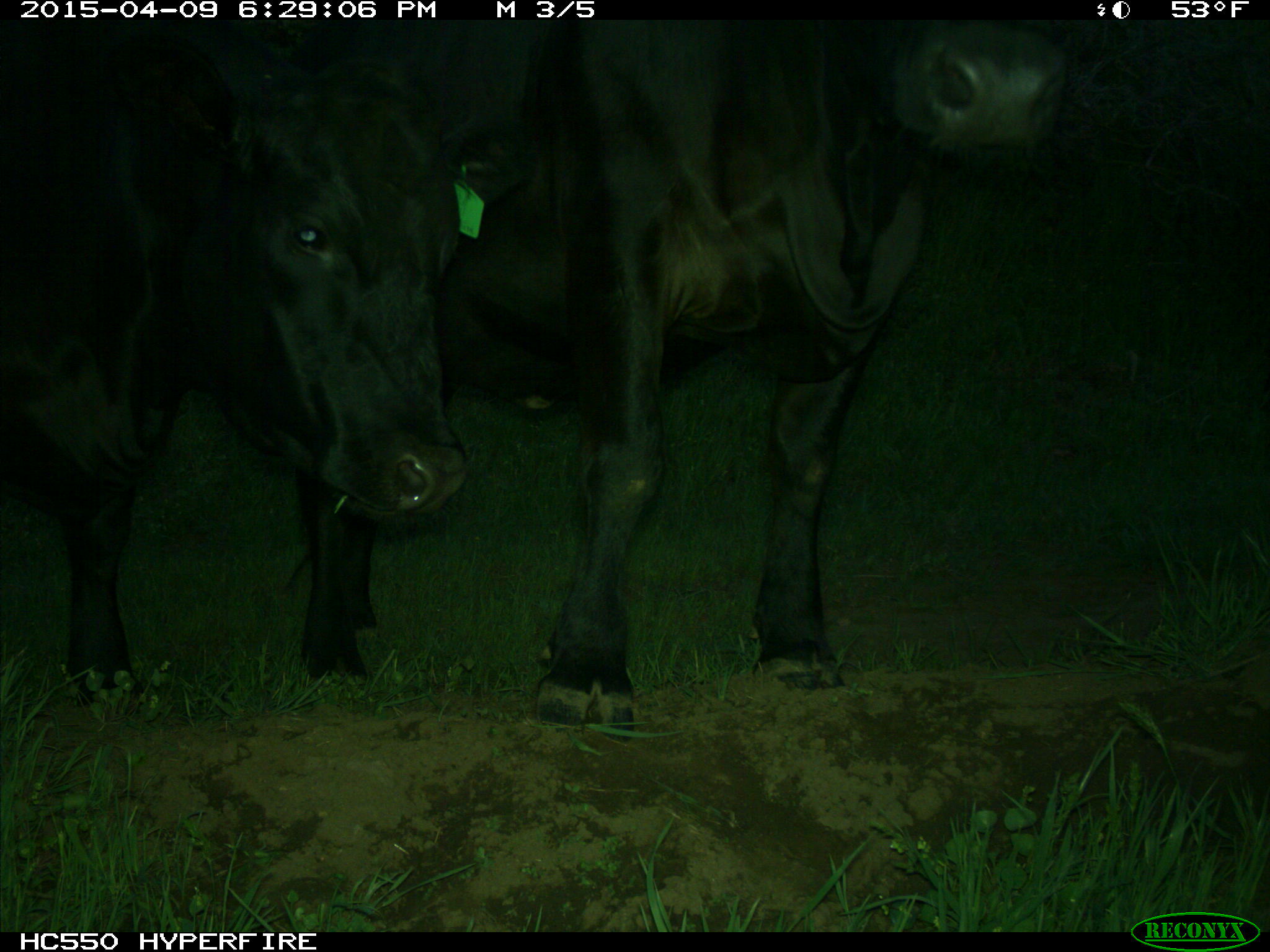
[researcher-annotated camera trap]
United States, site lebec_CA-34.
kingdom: Animalia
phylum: Chordata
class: Mammalia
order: Artiodactyla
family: Bovidae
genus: Bos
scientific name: Bos taurus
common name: domestic cow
Bos taurus (domestic cow).